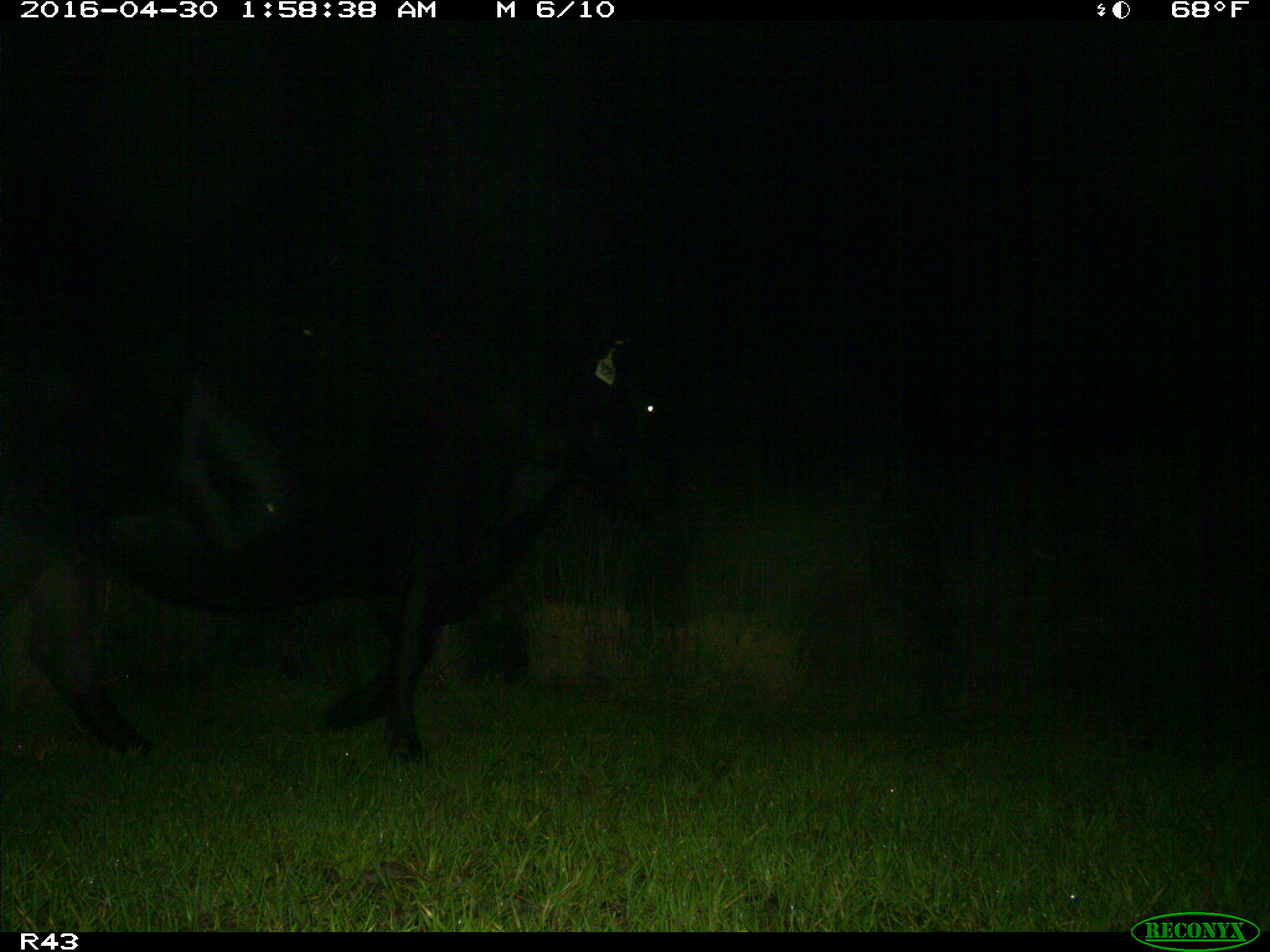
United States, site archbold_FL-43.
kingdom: Animalia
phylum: Chordata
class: Mammalia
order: Artiodactyla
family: Bovidae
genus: Bos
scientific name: Bos taurus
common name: domestic cow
Bos taurus (domestic cow).